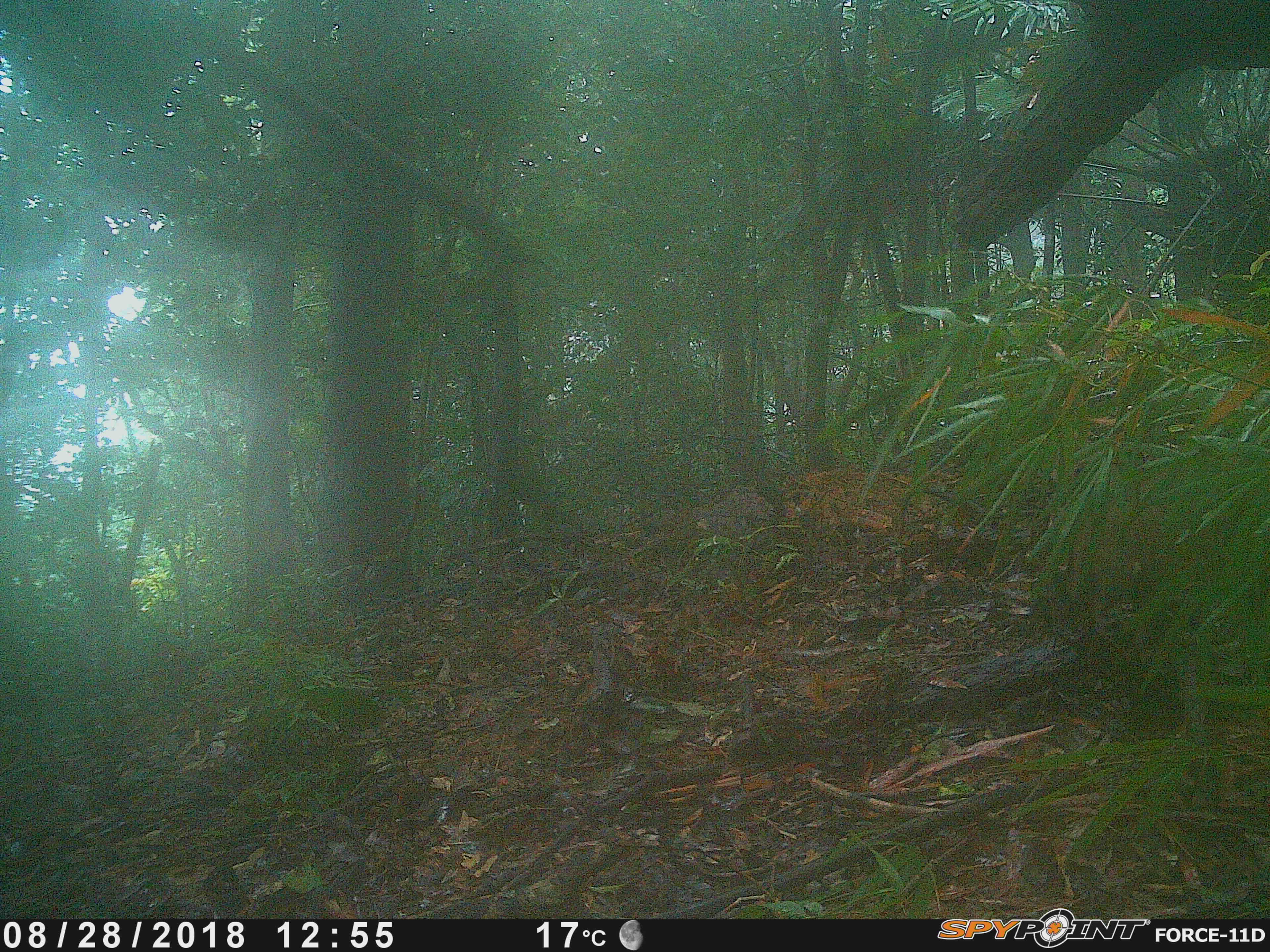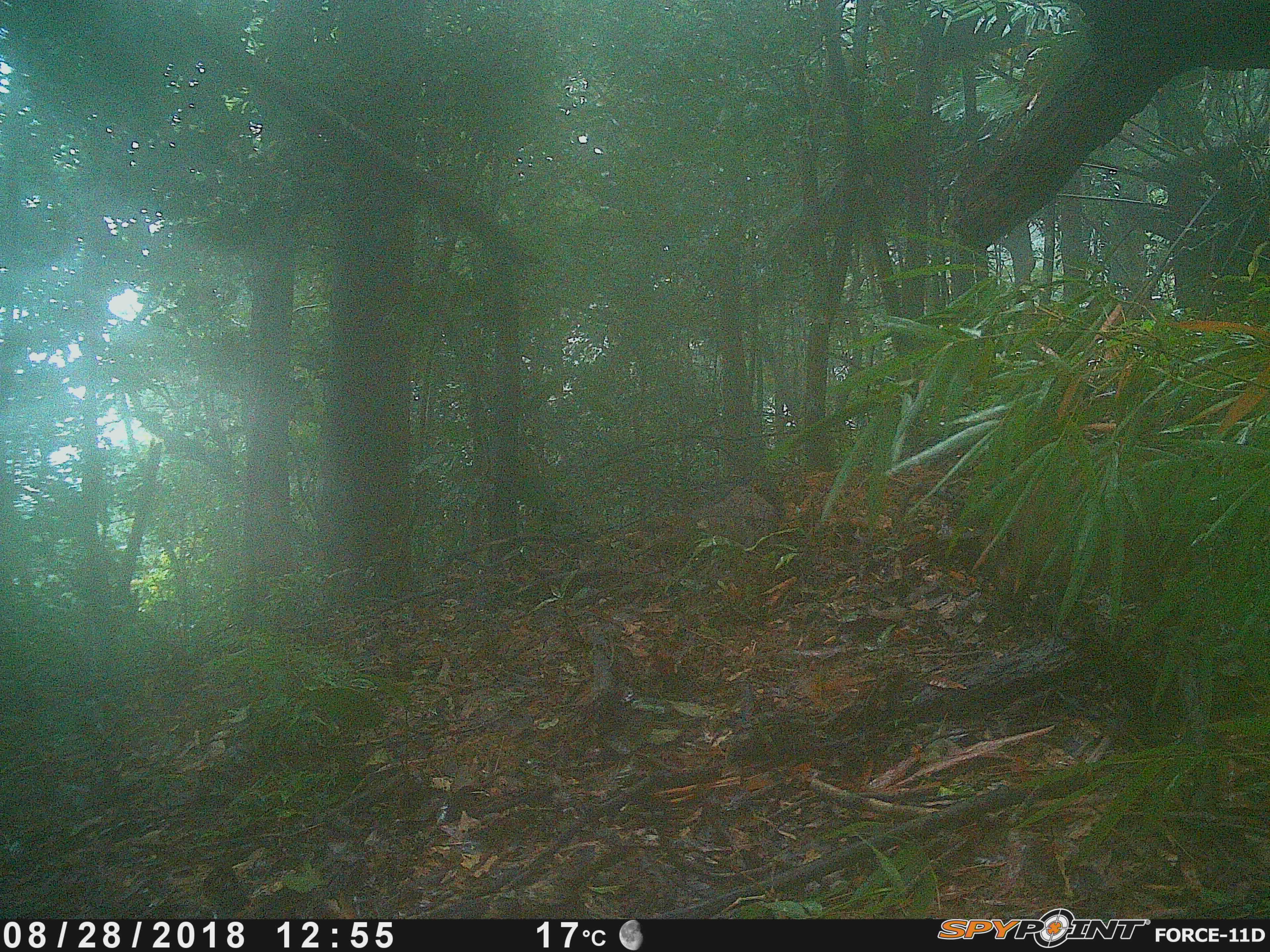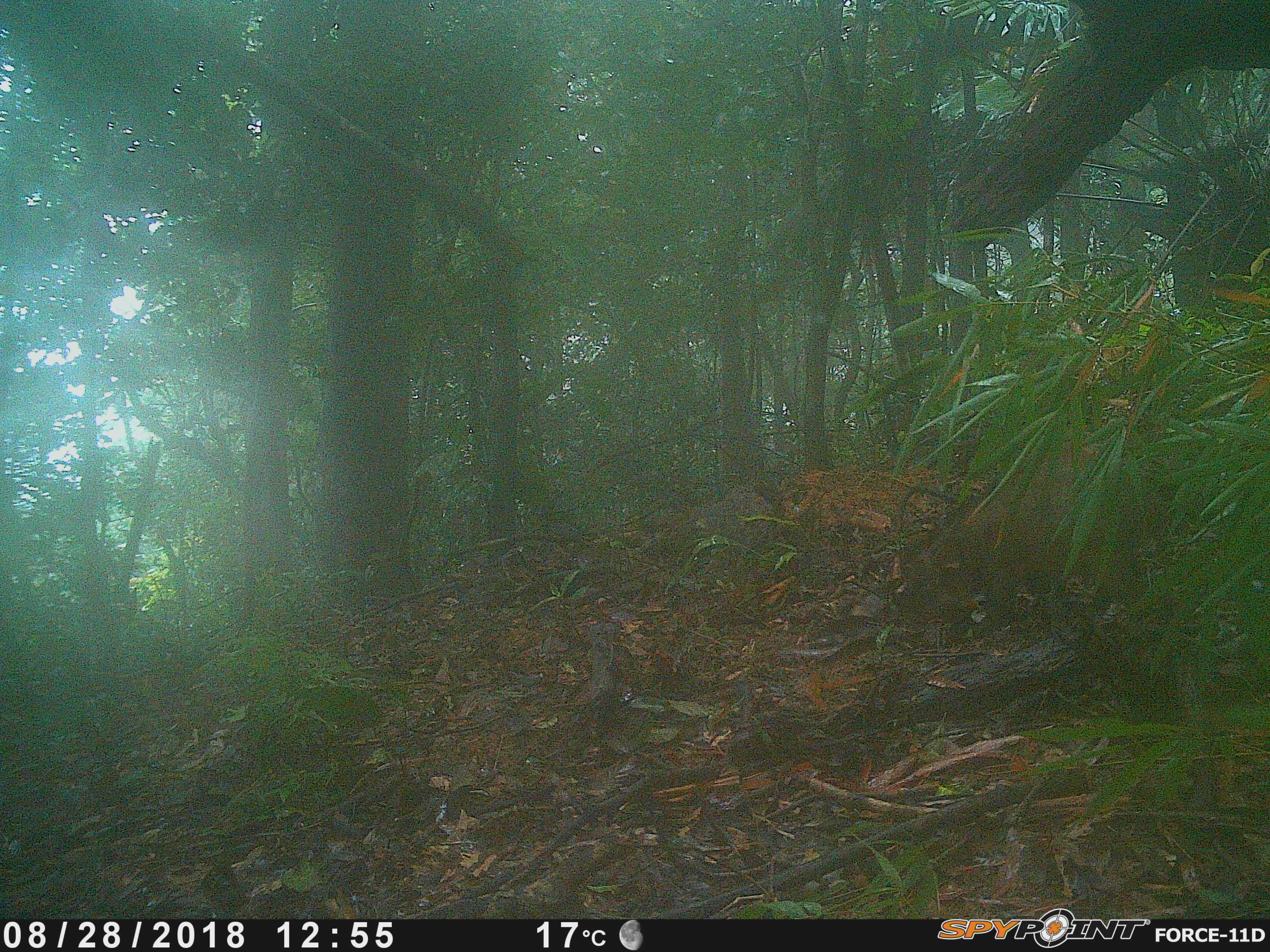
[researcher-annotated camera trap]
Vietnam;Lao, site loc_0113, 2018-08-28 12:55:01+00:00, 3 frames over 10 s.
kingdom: Animalia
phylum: Chordata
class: Mammalia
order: Artiodactyla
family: Suidae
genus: Sus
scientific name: Sus scrofa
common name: eurasian wild pig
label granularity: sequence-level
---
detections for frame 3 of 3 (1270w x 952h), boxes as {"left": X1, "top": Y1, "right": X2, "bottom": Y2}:
eurasian wild pig: {"left": 899, "top": 426, "right": 1194, "bottom": 623}